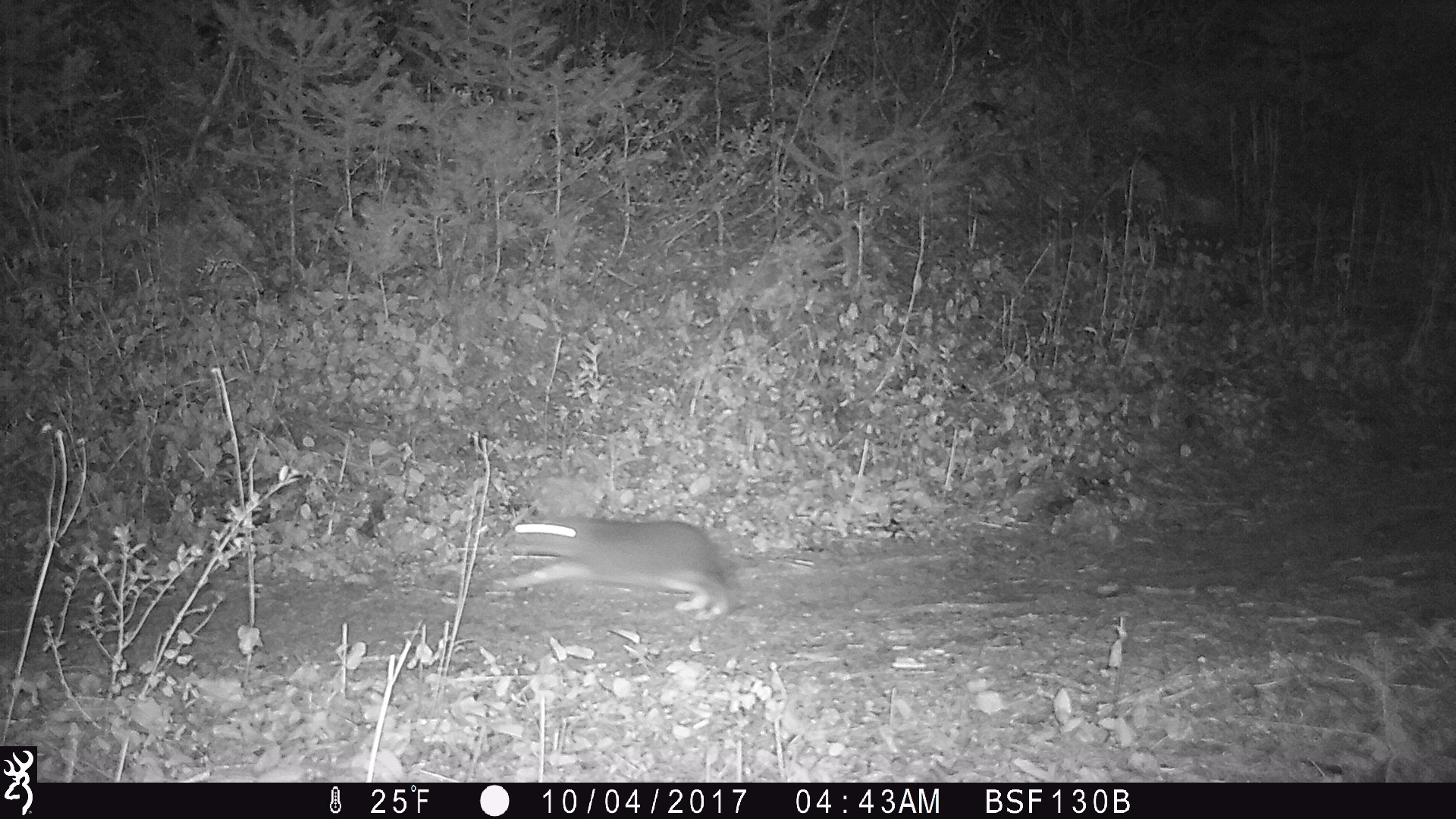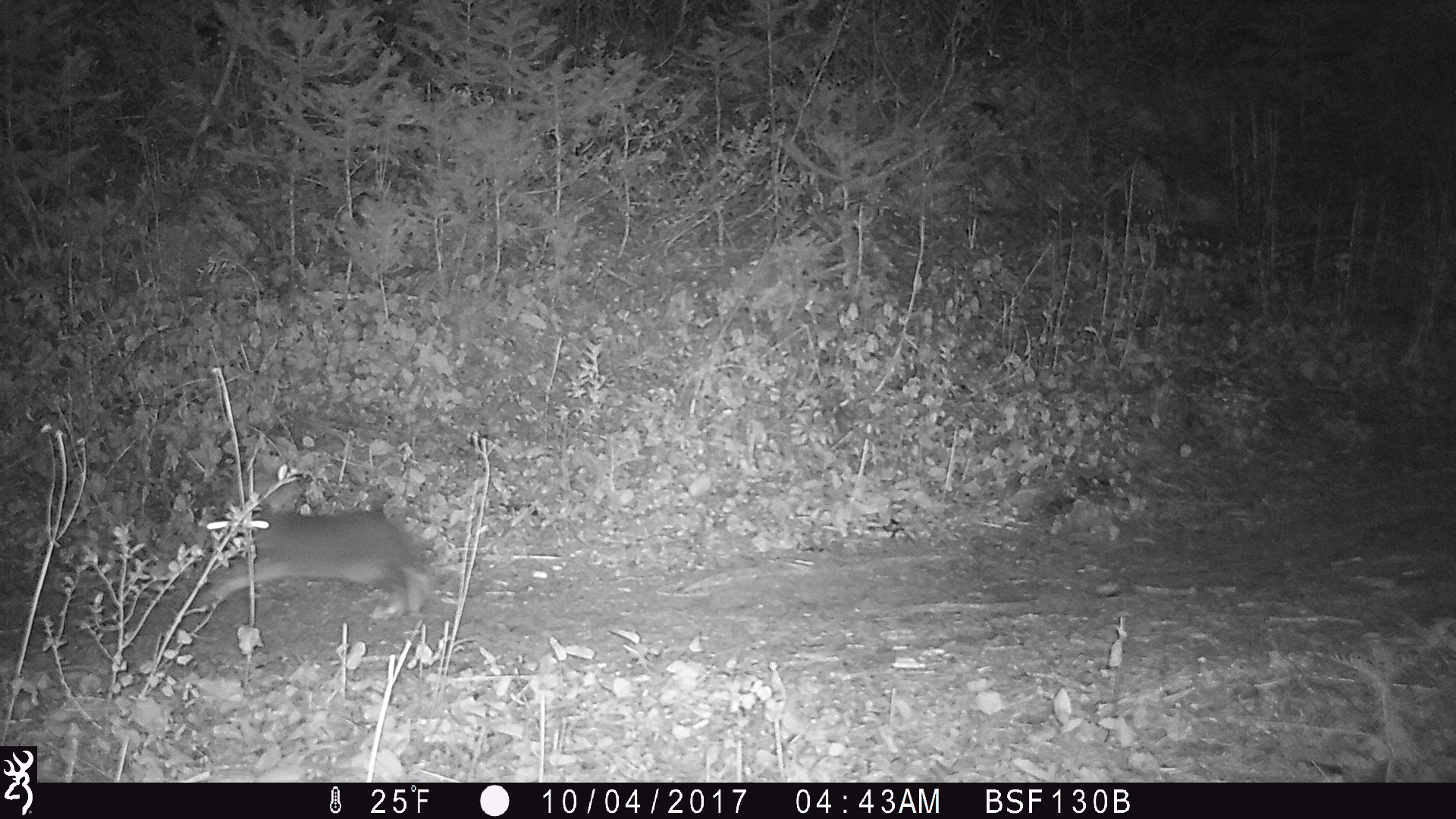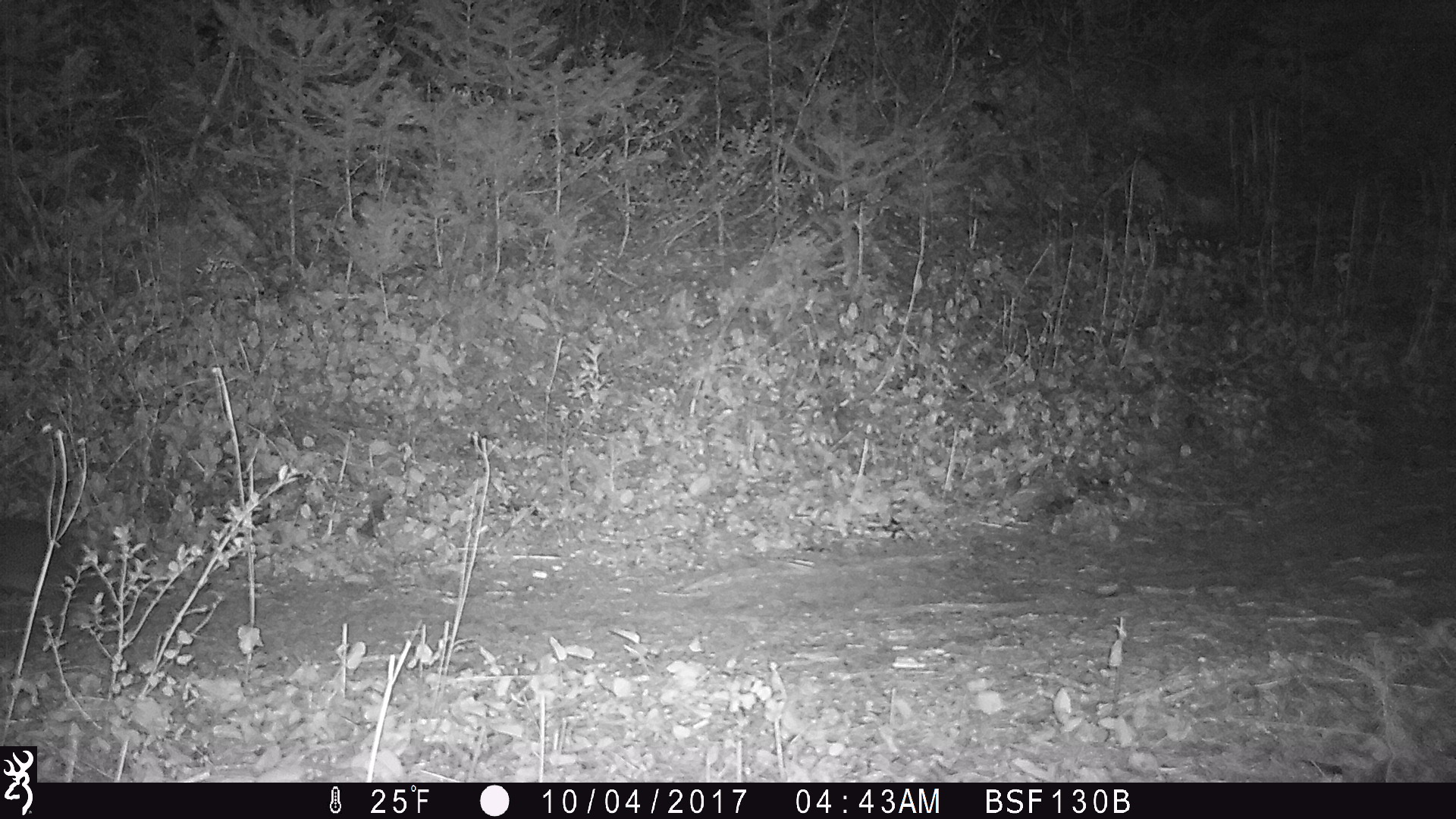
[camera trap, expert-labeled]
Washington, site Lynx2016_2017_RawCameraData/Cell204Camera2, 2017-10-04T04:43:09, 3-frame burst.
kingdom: Animalia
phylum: Chordata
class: Mammalia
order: Lagomorpha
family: Leporidae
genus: Lepus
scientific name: Lepus americanus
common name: snowshoe hare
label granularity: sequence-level